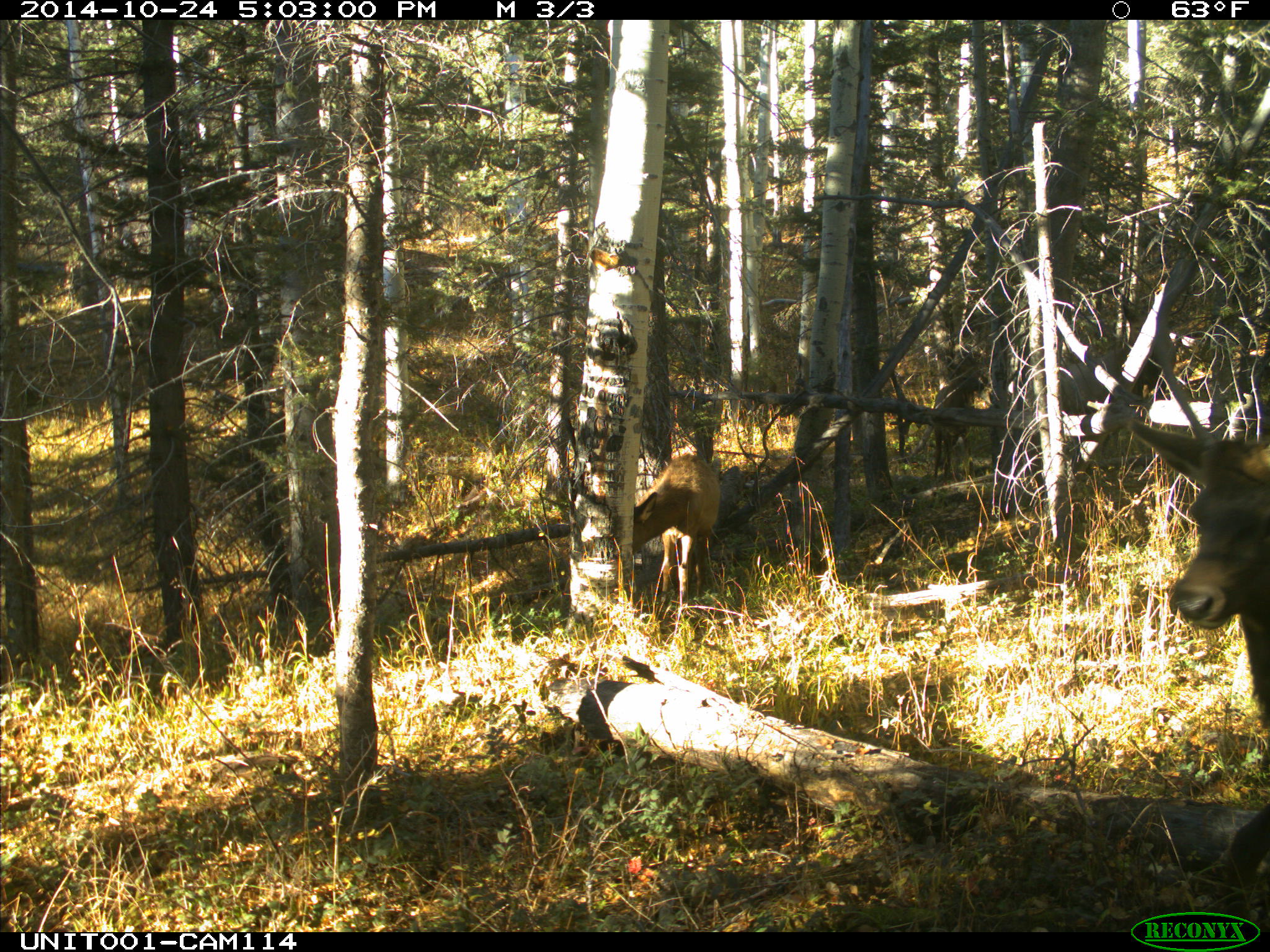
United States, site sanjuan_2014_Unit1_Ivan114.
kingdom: Animalia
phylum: Chordata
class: Mammalia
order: Artiodactyla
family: Cervidae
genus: Cervus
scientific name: Cervus elaphus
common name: red deer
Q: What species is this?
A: Cervus elaphus (red deer).